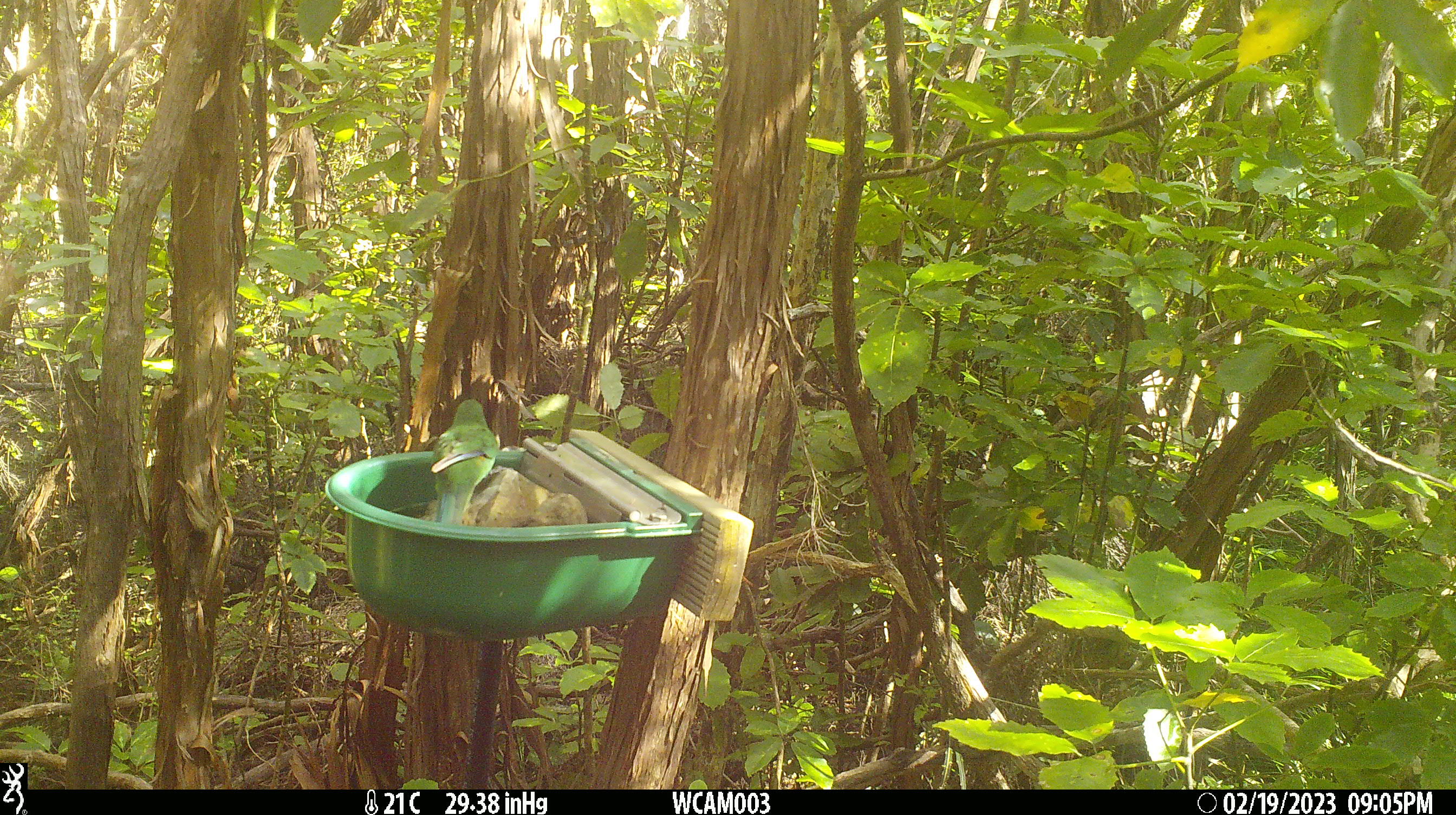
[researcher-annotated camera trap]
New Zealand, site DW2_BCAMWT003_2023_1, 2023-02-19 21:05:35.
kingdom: Animalia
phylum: Chordata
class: Aves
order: Psittaciformes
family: Psittaculidae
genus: Cyanoramphus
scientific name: Cyanoramphus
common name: parakeet